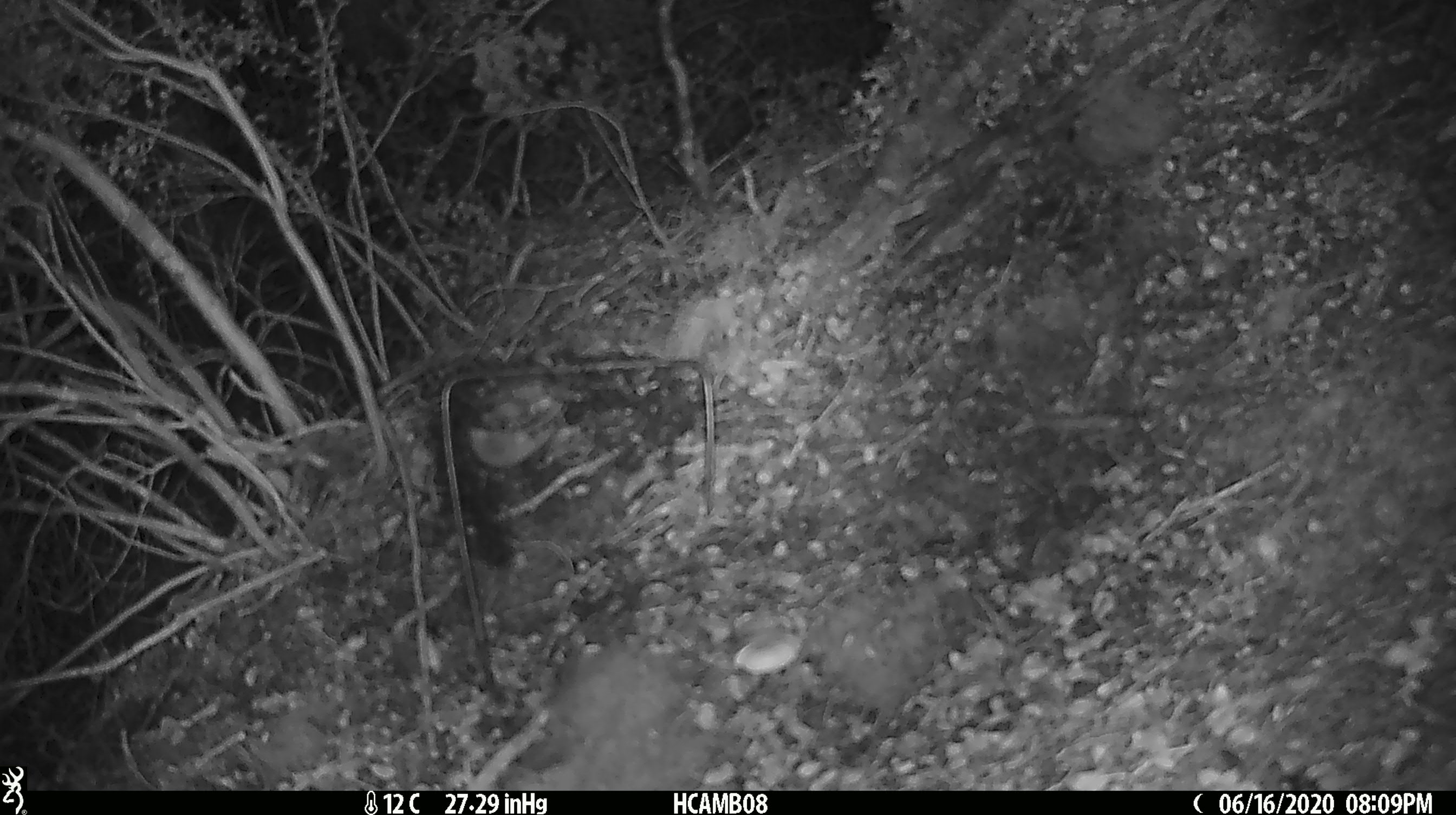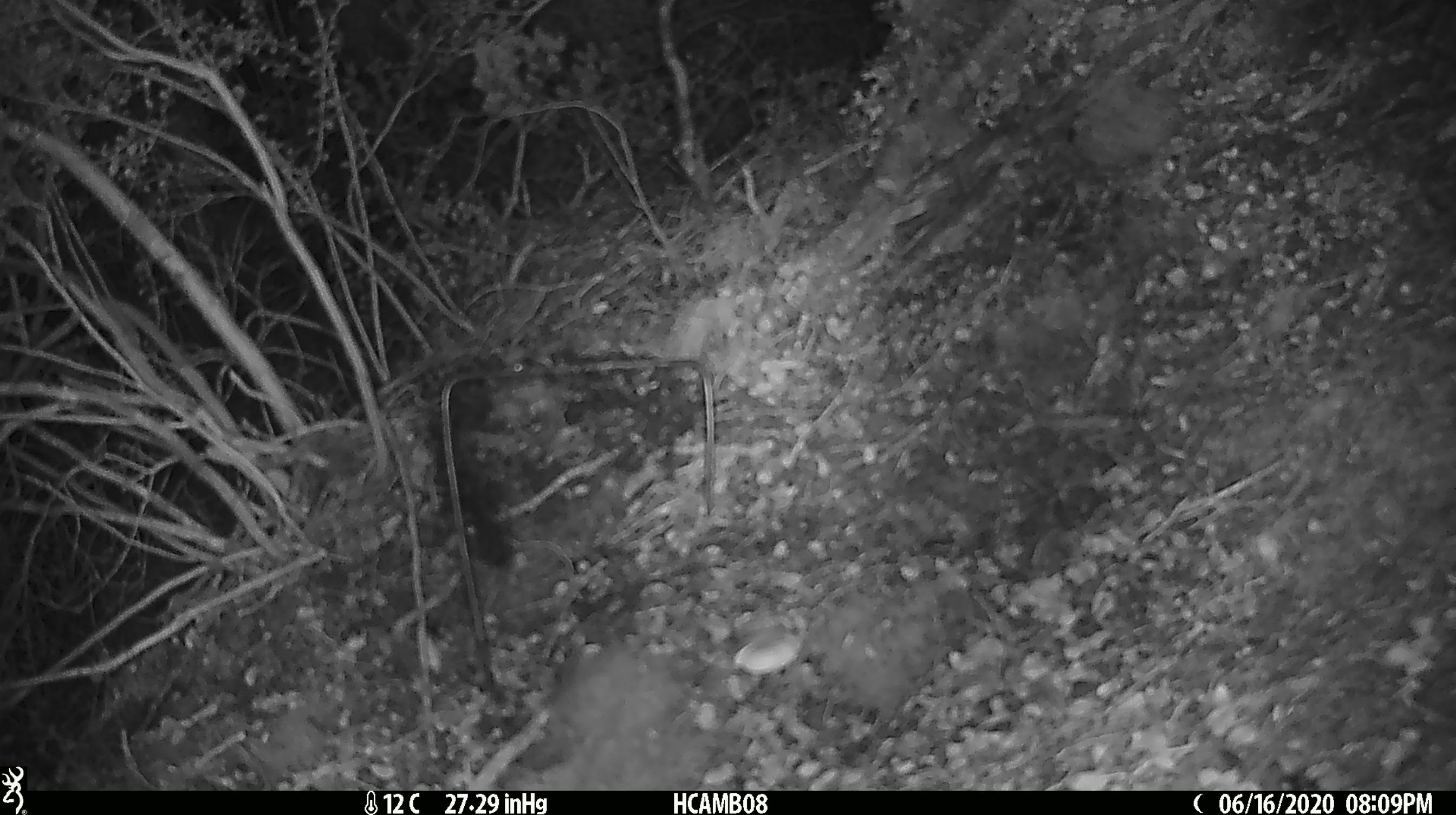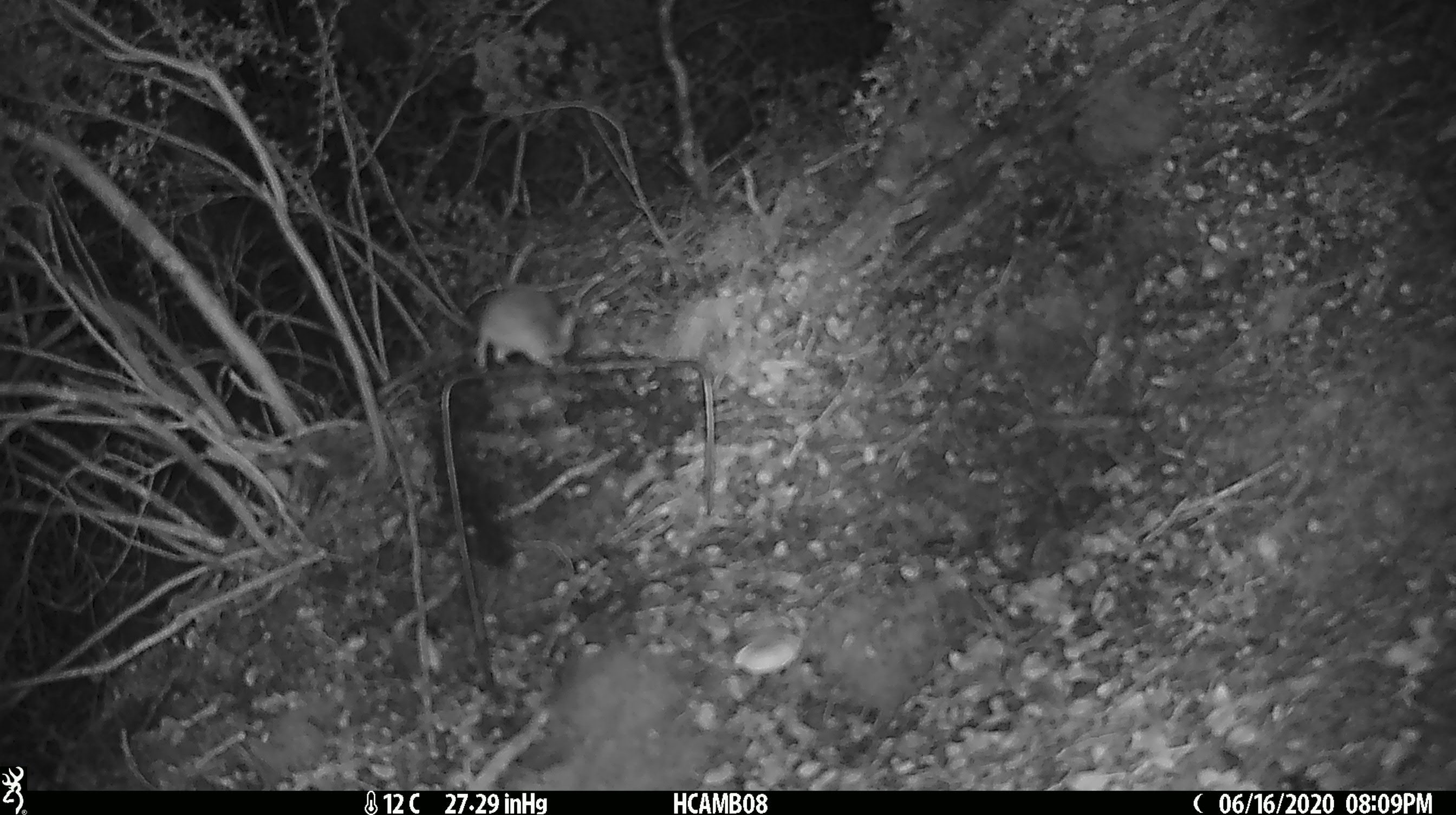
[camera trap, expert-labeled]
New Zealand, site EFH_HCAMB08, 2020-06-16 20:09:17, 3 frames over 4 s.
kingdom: Animalia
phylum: Chordata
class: Mammalia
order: Rodentia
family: Muridae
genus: Mus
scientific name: Mus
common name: mouse